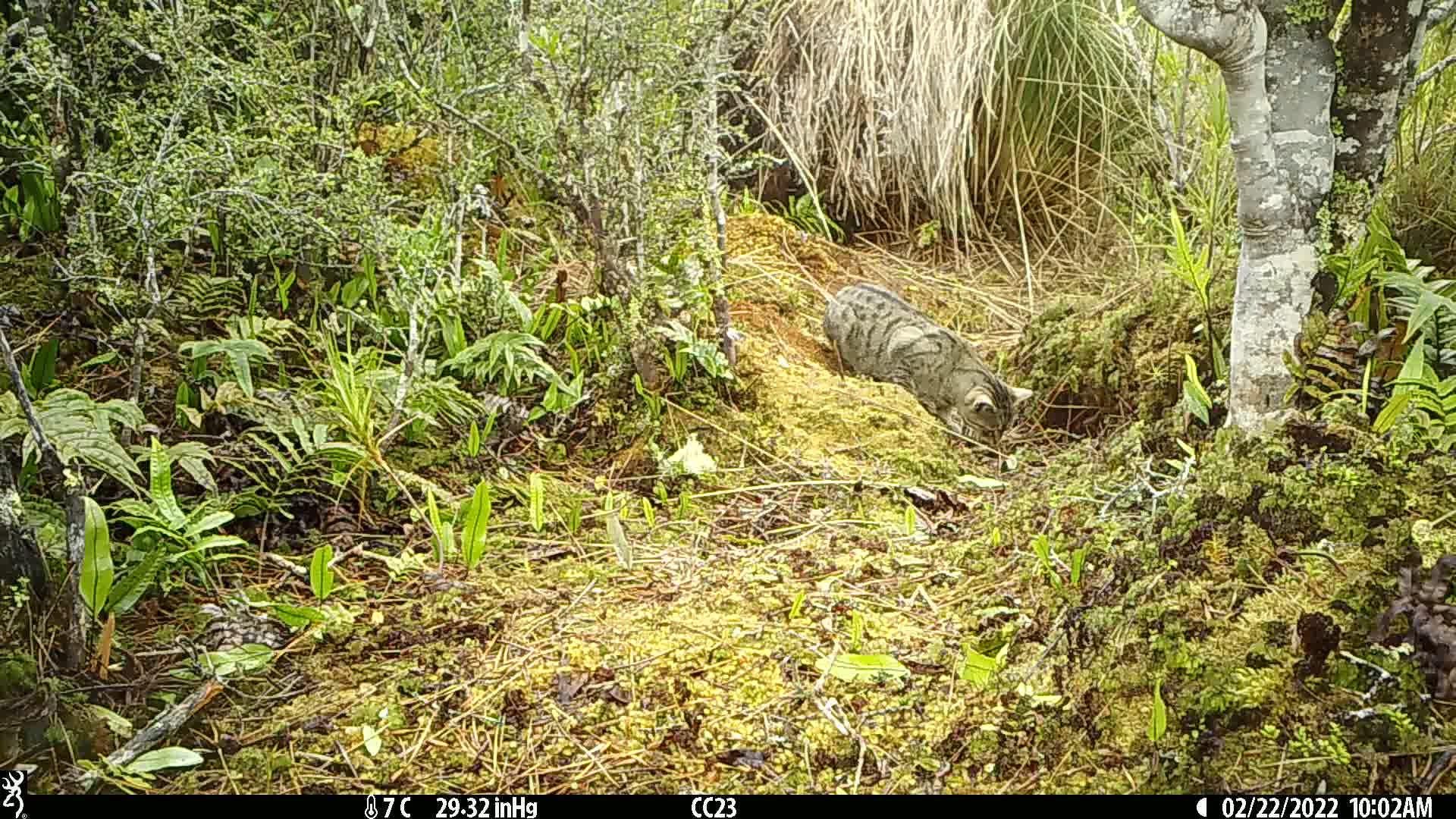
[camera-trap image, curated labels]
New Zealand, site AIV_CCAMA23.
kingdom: Animalia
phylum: Chordata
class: Mammalia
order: Carnivora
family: Felidae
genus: Felis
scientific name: Felis catus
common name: domestic cat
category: cat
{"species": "cat (domestic cat) (Felis catus)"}